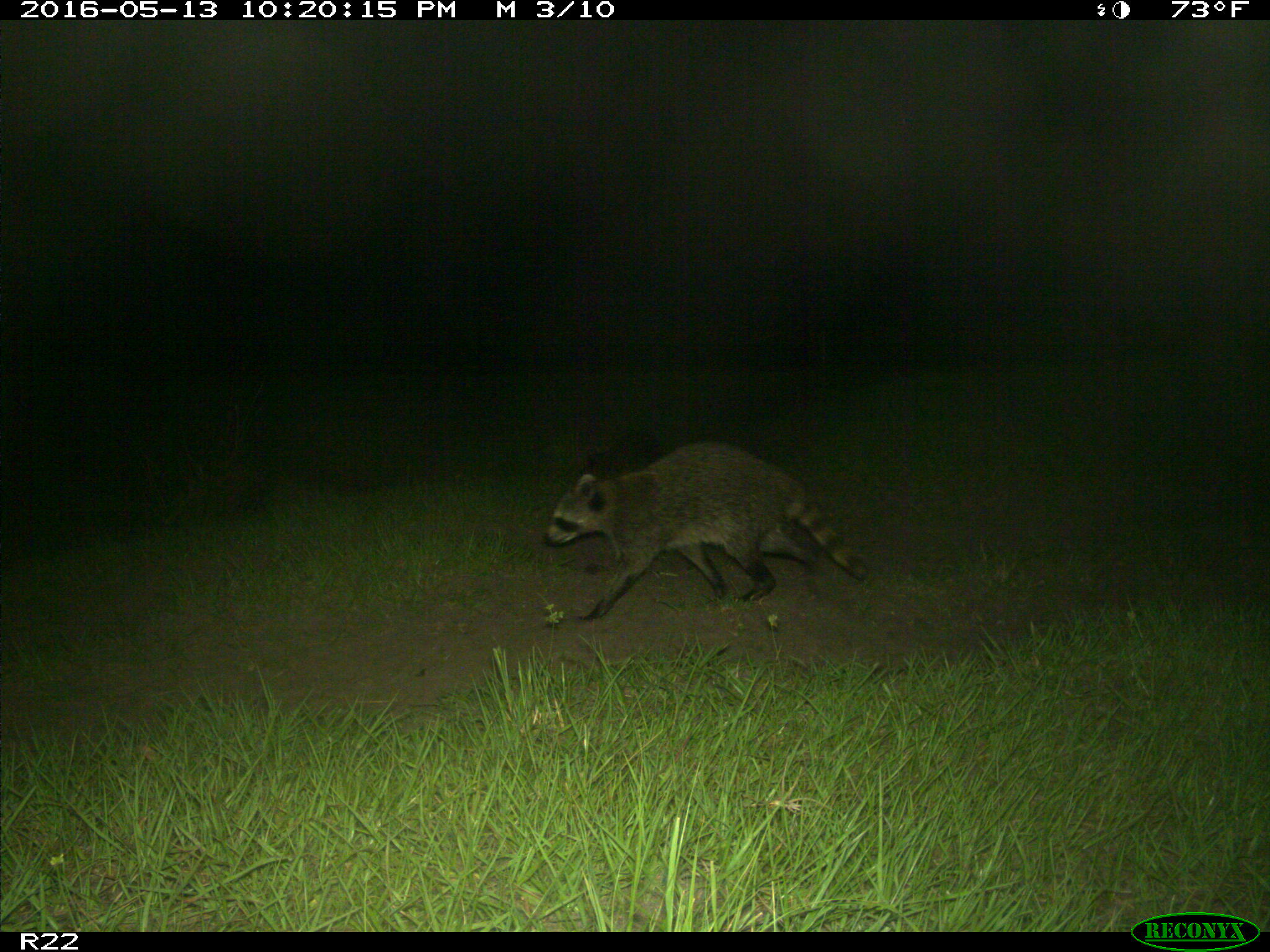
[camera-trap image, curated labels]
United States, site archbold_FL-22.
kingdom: Animalia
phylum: Chordata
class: Mammalia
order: Carnivora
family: Procyonidae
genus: Procyon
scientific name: Procyon lotor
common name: common raccoon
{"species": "Procyon lotor (common raccoon)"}